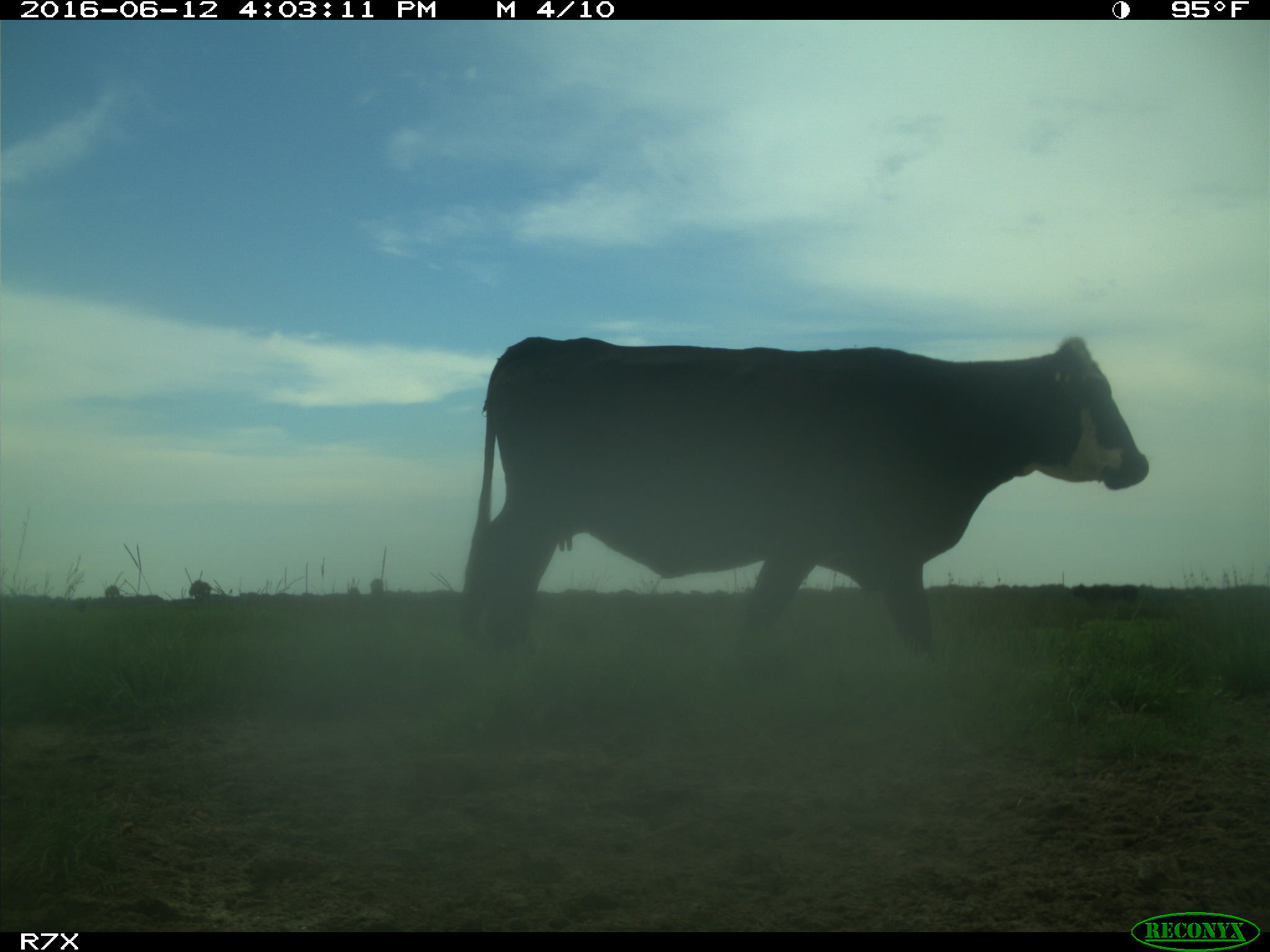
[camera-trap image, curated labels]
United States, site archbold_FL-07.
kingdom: Animalia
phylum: Chordata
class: Mammalia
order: Artiodactyla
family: Bovidae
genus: Bos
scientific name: Bos taurus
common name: domestic cow